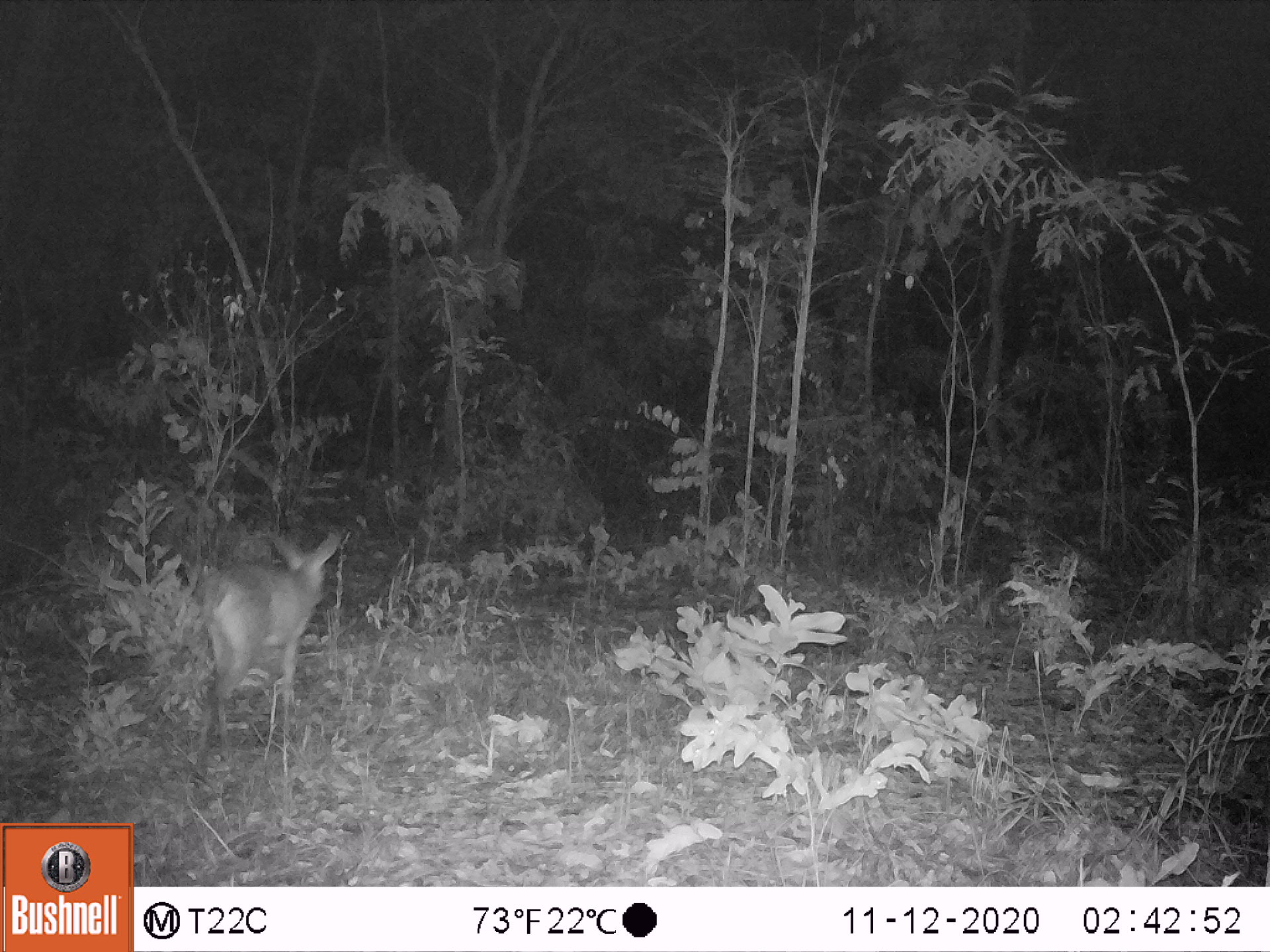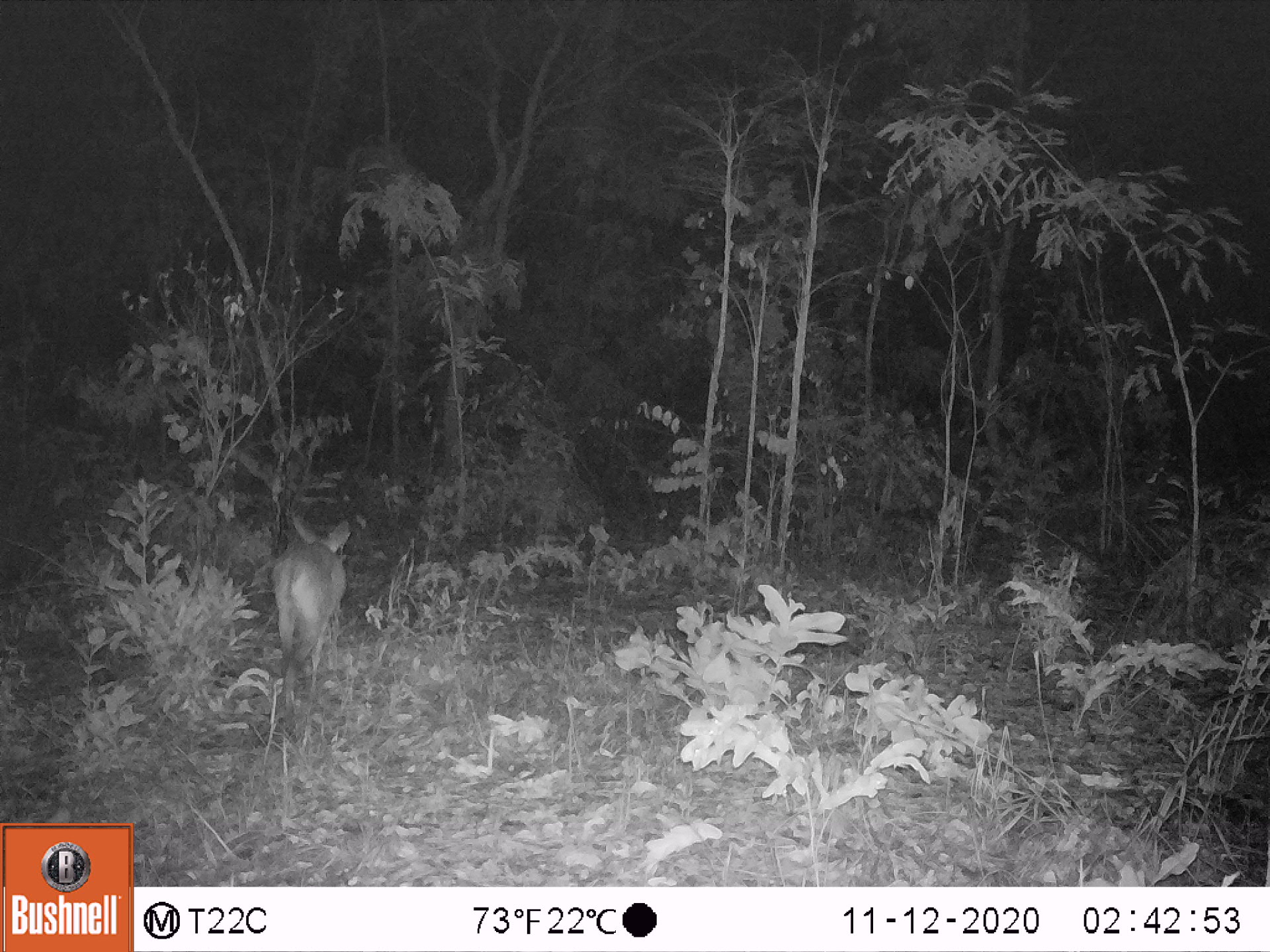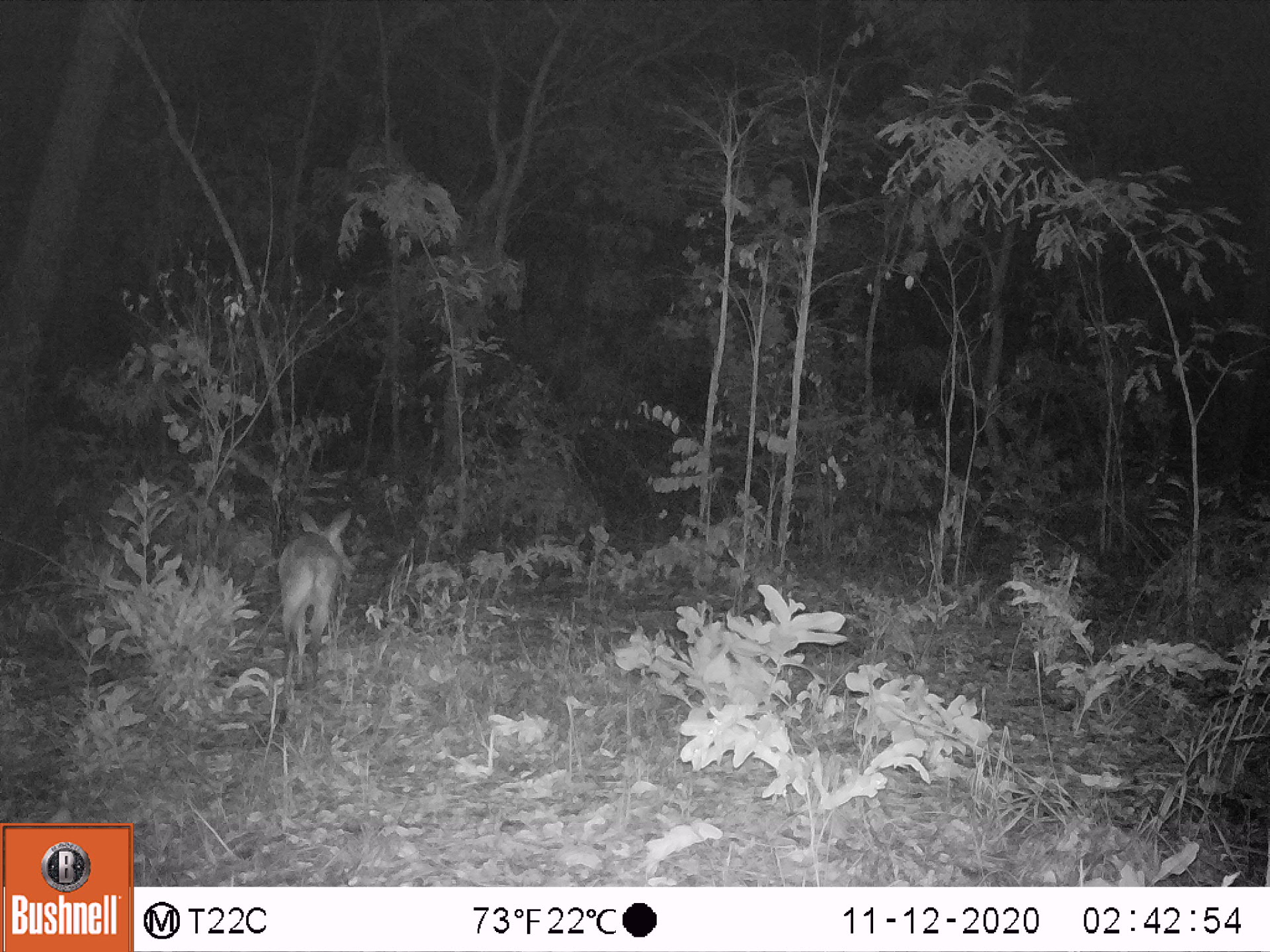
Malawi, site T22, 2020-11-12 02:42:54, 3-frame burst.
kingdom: Animalia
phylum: Chordata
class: Mammalia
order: Artiodactyla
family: Bovidae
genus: Sylvicapra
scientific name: Sylvicapra grimmia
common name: common duiker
Common duiker (Sylvicapra grimmia), count 1.